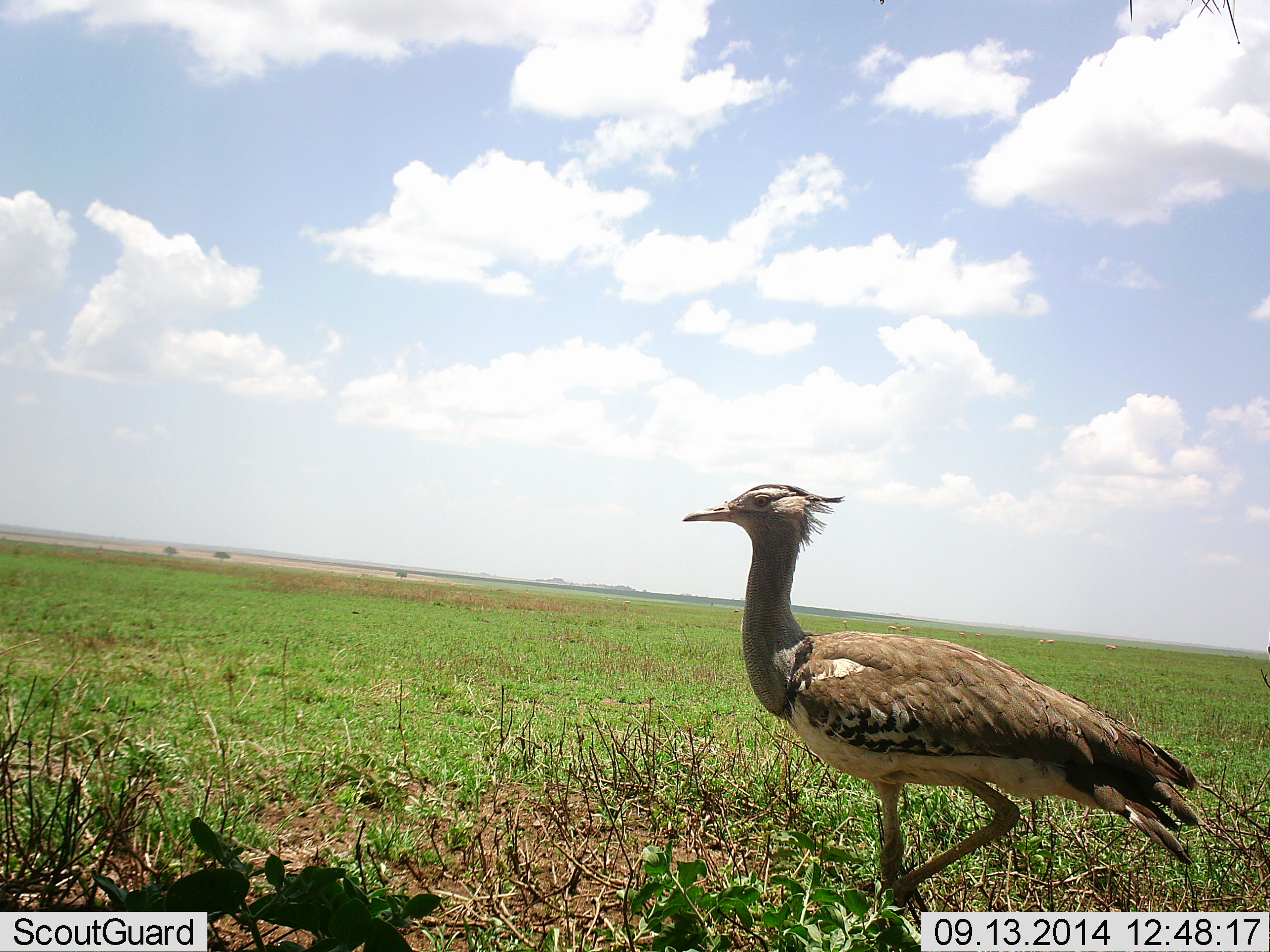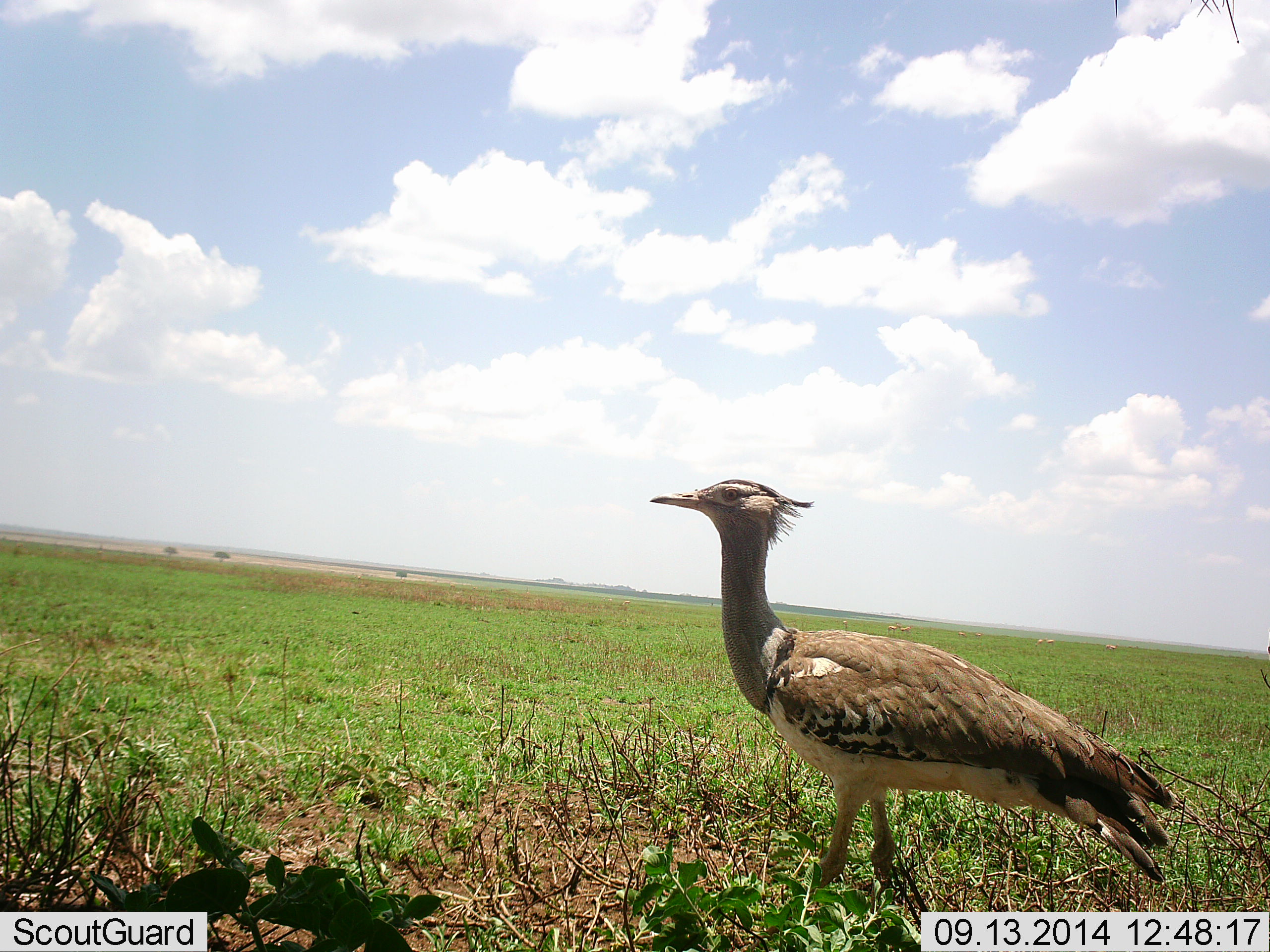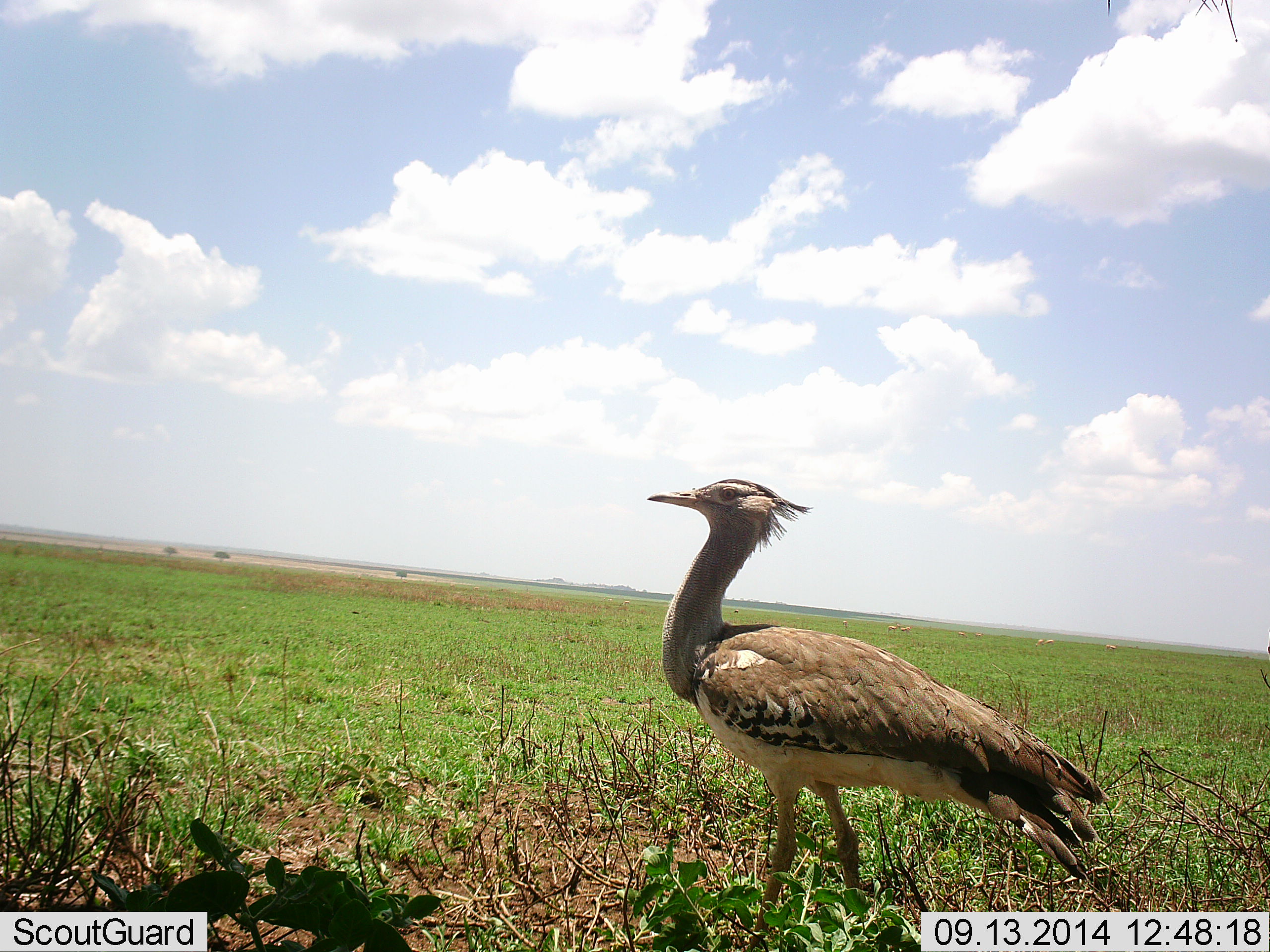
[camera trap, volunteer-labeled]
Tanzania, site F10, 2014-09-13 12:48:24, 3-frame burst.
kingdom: Animalia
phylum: Chordata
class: Aves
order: Otidiformes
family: Otididae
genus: Ardeotis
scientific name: Ardeotis kori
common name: kori bustard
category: koribustard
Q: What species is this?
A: Koribustard (kori bustard) (Ardeotis kori).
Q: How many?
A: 1.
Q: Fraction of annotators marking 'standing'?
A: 9%.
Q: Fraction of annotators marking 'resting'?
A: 0%.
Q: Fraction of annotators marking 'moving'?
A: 91%.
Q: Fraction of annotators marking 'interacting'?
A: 0%.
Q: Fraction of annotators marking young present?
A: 0%.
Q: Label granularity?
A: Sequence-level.